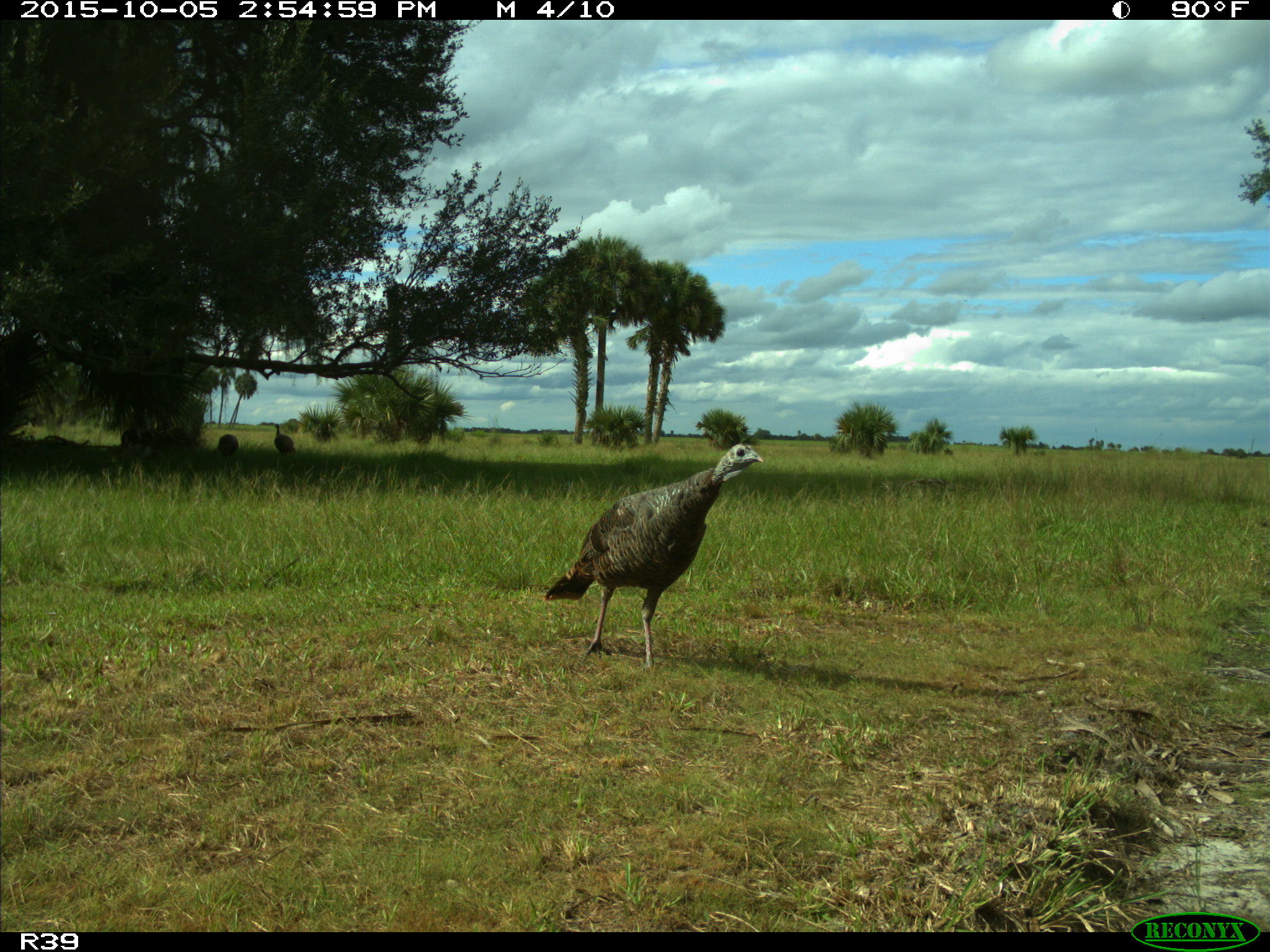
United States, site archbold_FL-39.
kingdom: Animalia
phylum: Chordata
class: Aves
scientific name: Aves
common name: birds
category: unidentified bird